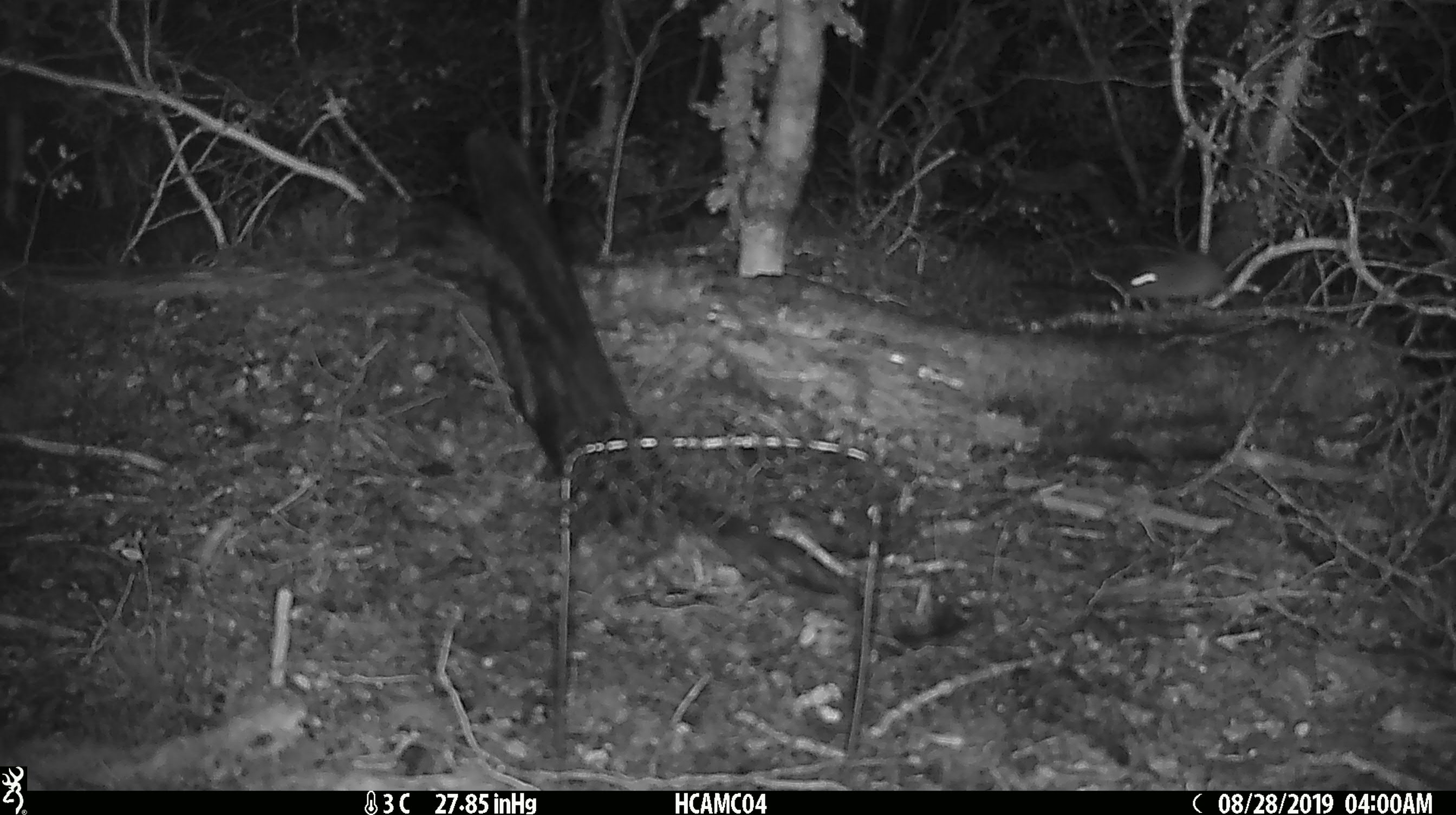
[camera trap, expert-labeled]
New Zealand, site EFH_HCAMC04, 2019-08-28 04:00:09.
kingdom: Animalia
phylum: Chordata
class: Mammalia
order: Rodentia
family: Muridae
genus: Mus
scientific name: Mus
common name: mouse